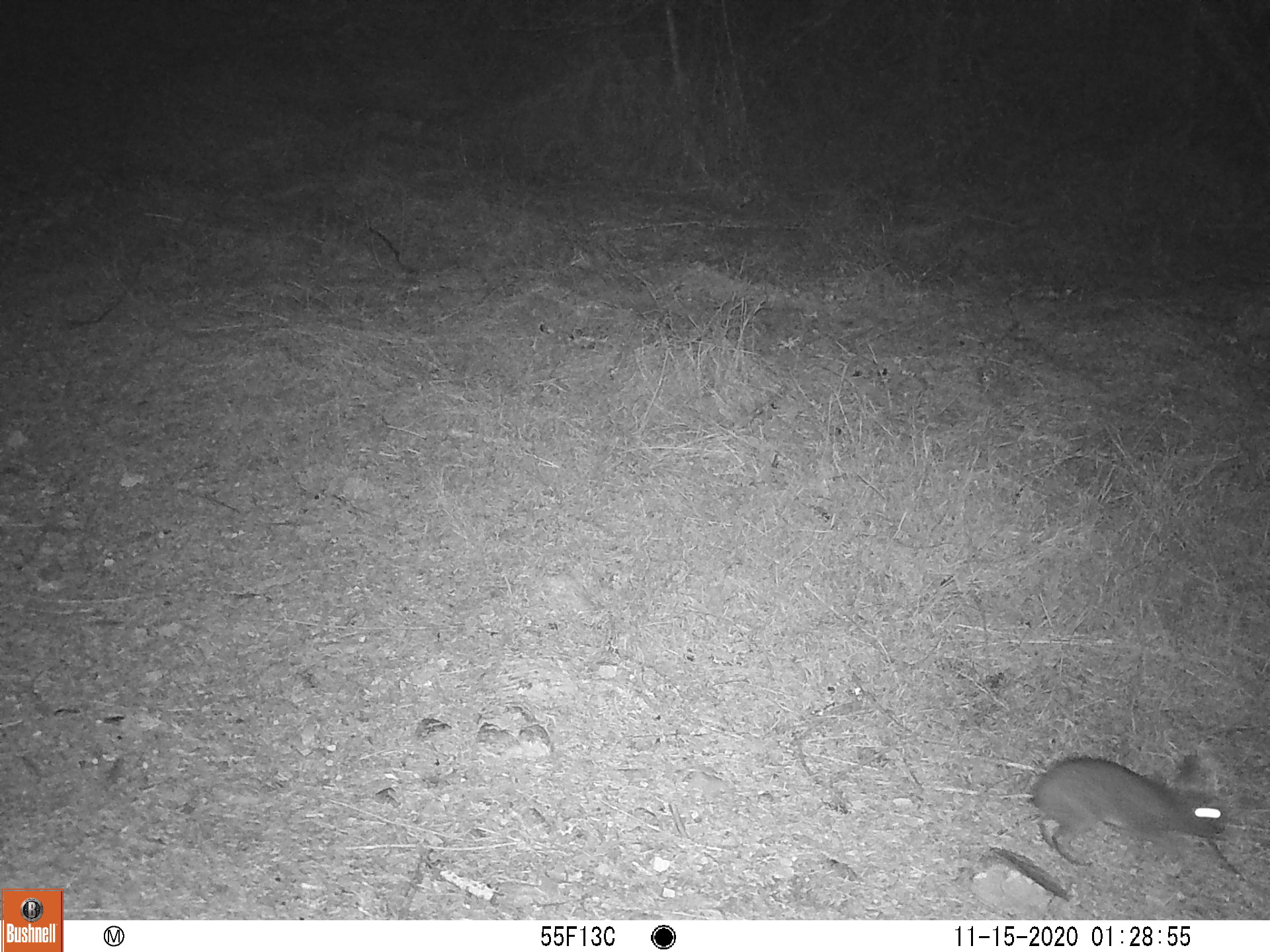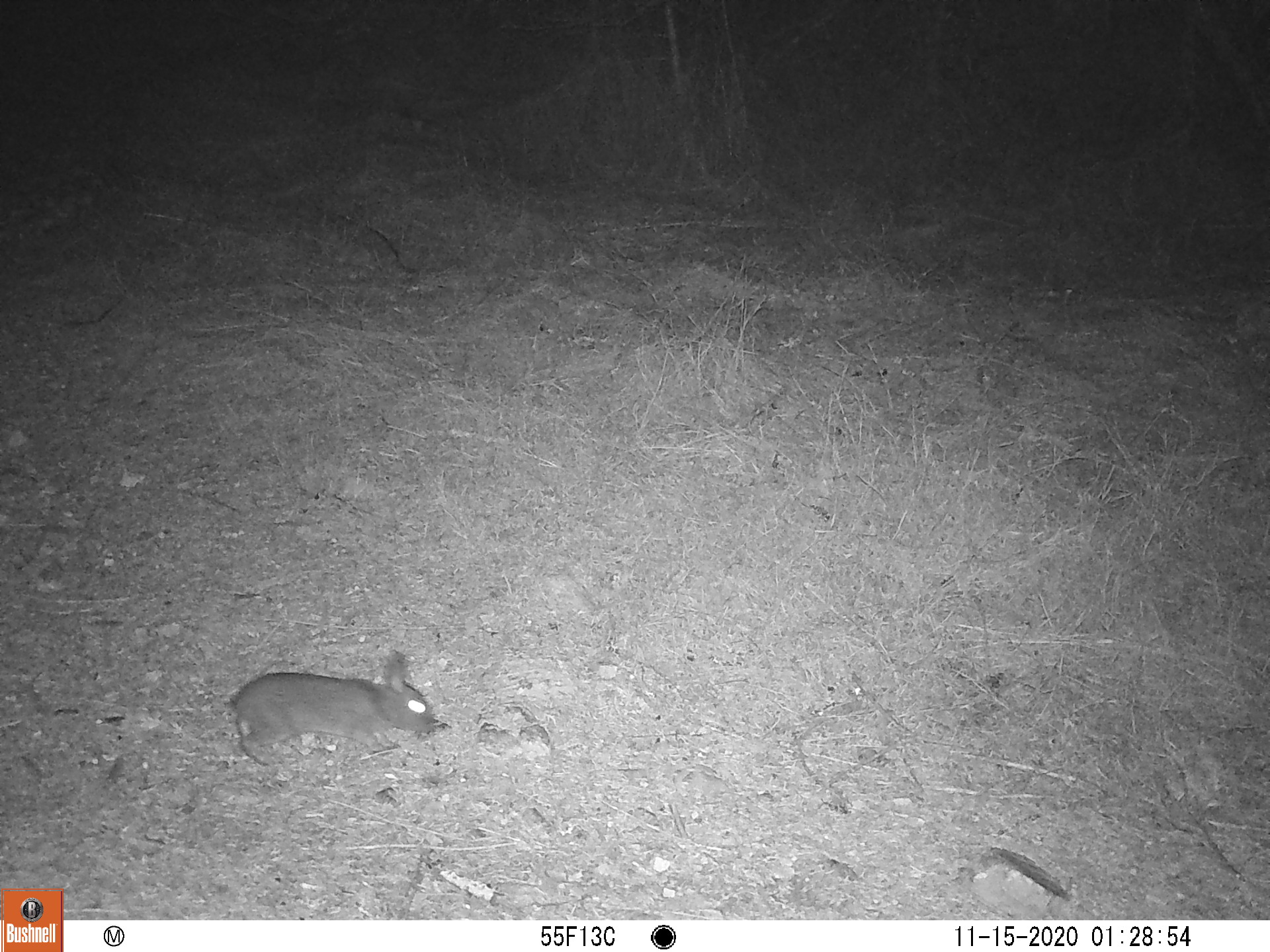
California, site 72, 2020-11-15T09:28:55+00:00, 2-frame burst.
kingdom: Animalia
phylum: Chordata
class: Mammalia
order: Lagomorpha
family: Leporidae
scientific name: Leporidae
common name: rabbit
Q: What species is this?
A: Rabbit (Leporidae).